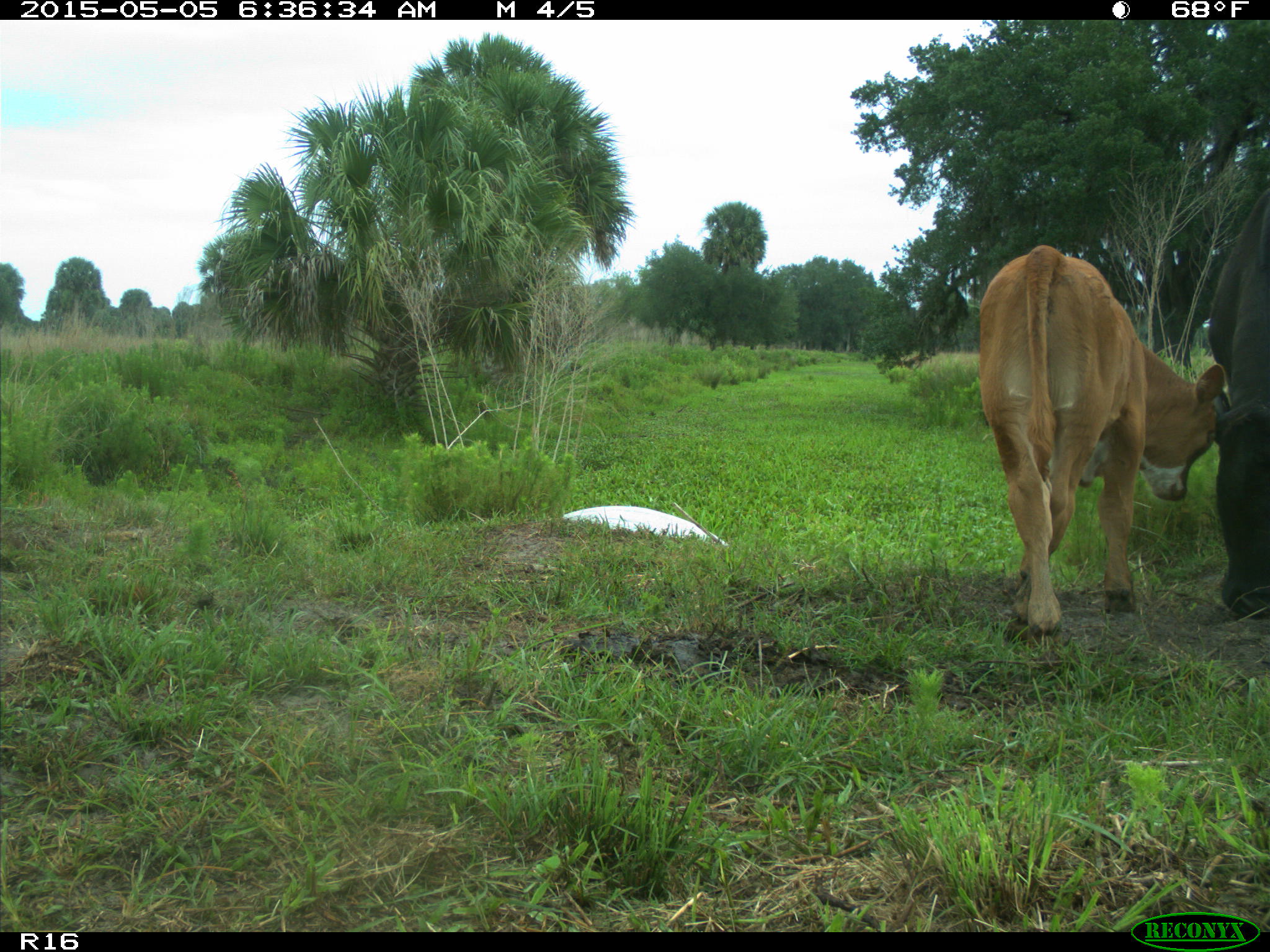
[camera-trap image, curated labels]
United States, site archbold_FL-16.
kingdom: Animalia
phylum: Chordata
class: Mammalia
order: Artiodactyla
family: Bovidae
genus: Bos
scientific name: Bos taurus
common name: domestic cow